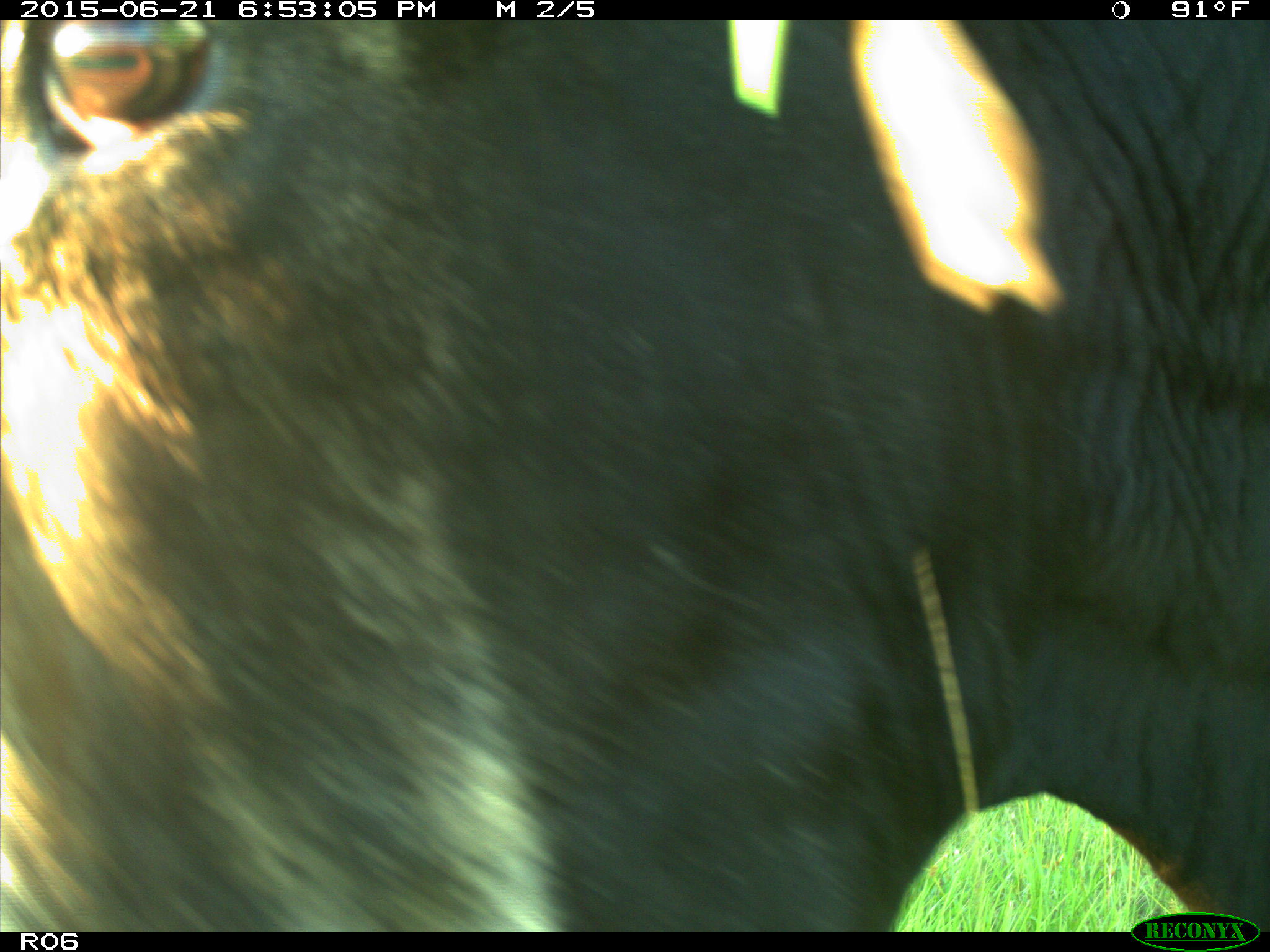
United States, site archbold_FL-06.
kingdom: Animalia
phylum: Chordata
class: Mammalia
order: Artiodactyla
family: Bovidae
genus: Bos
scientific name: Bos taurus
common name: domestic cow